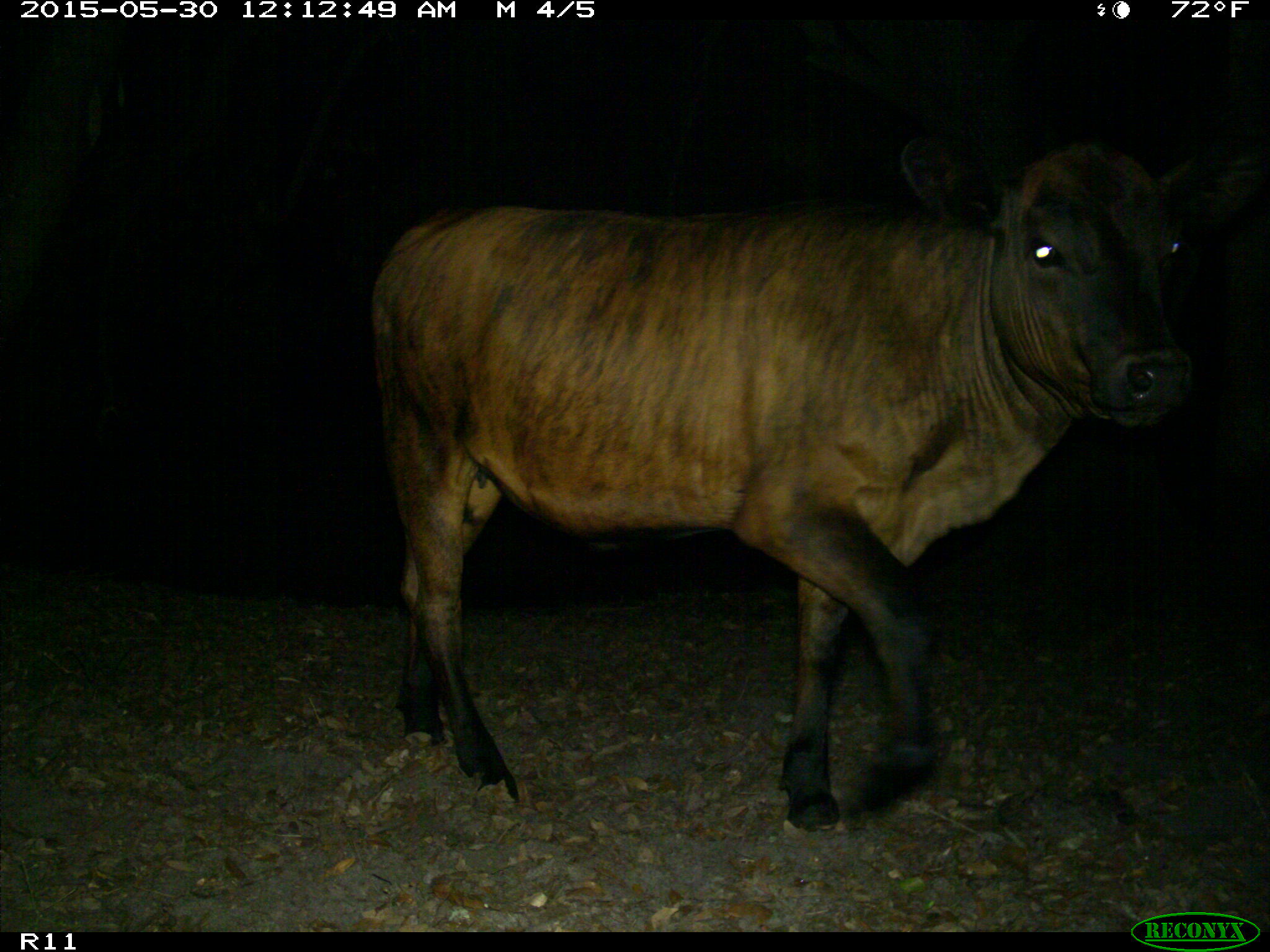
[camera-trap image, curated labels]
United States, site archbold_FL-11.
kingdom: Animalia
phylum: Chordata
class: Mammalia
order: Artiodactyla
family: Bovidae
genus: Bos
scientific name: Bos taurus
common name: domestic cow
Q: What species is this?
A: Bos taurus (domestic cow).